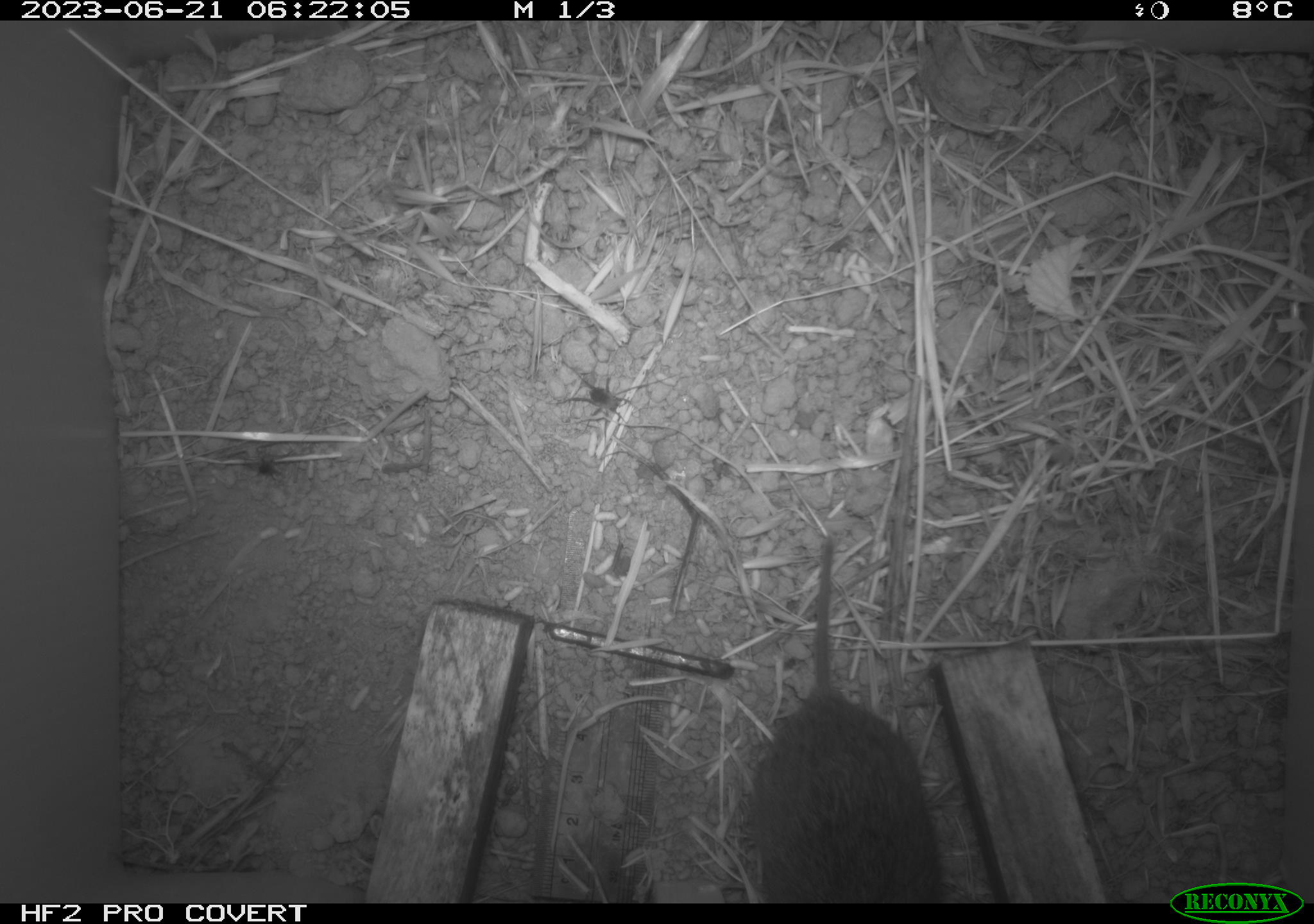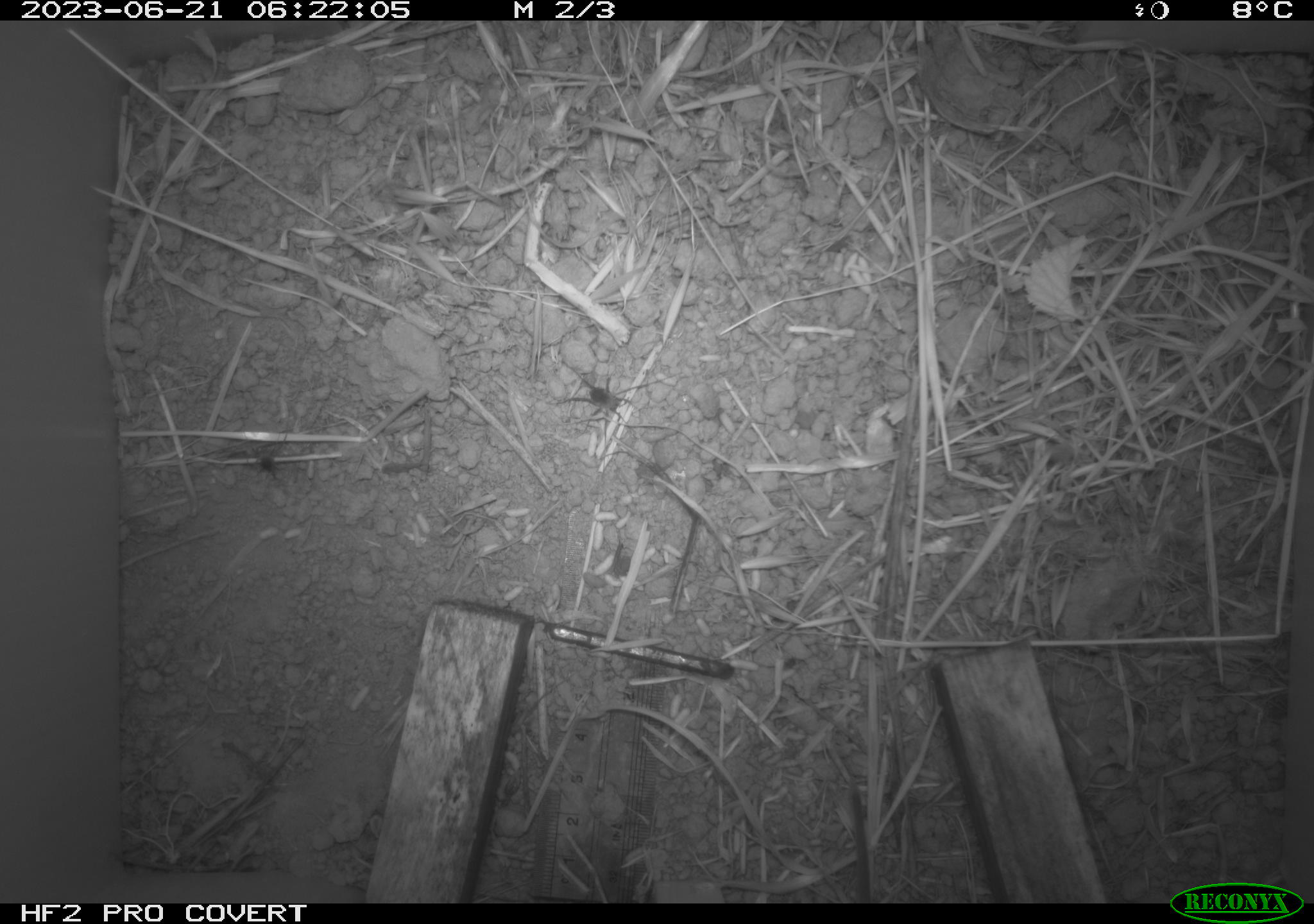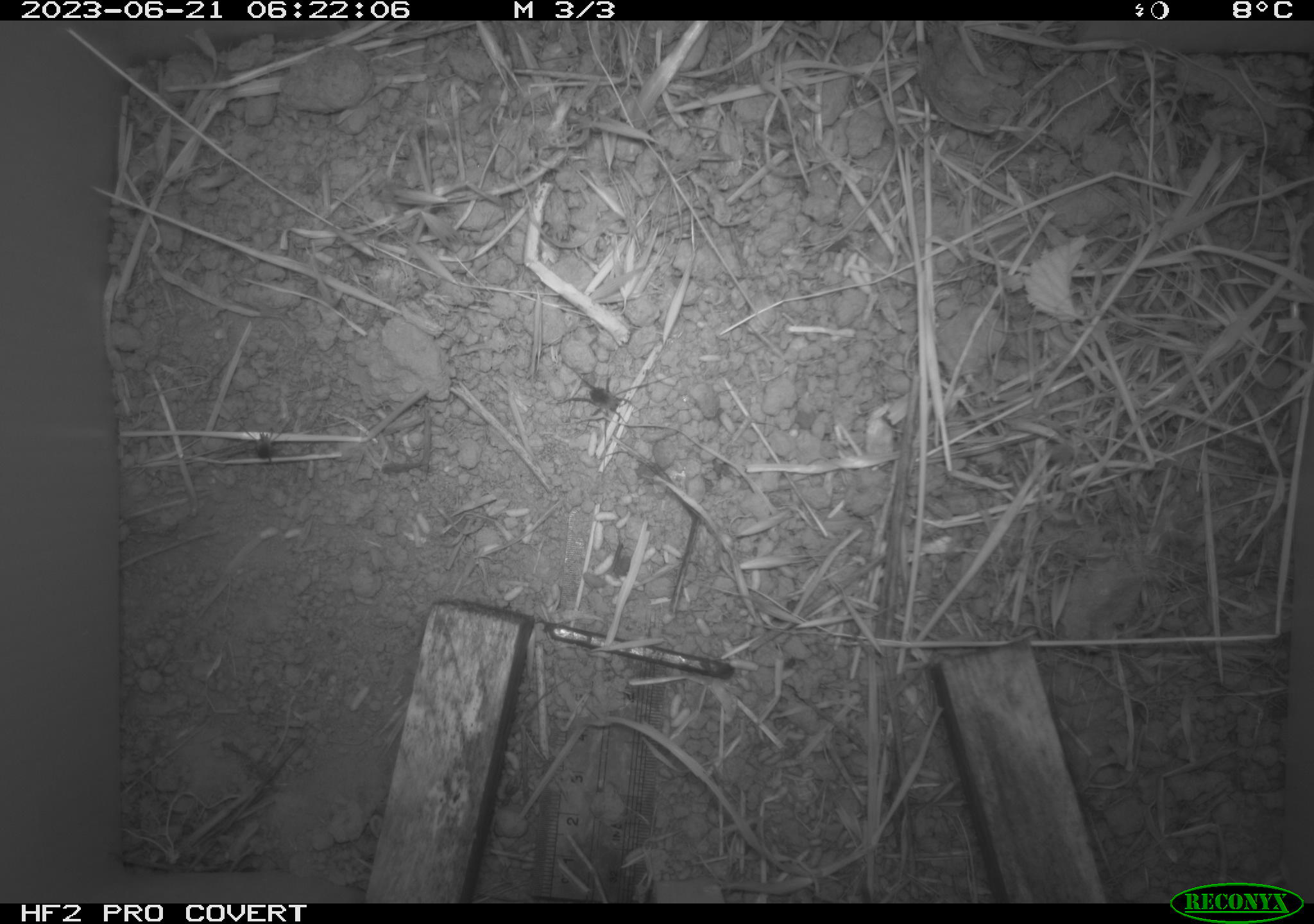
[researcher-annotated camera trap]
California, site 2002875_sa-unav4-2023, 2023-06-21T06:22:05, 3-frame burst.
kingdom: Animalia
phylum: Chordata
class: Mammalia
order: Rodentia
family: Cricetidae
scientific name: Arvicolinae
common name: voles, lemmings, and muskrats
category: arvicolinae subfamily